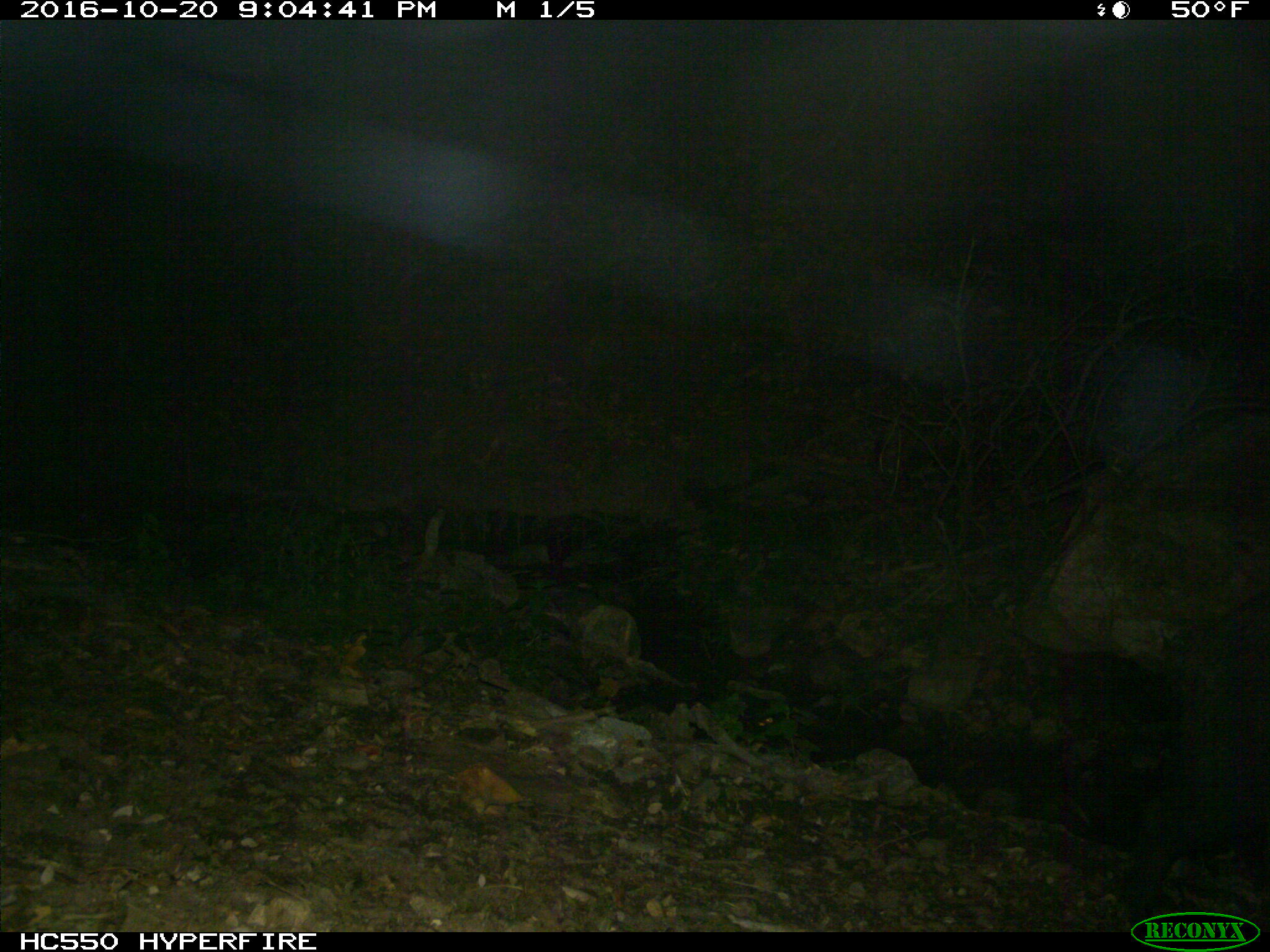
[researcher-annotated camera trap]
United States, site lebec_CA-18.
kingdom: Animalia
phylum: Chordata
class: Mammalia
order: Artiodactyla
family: Suidae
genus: Sus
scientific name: Sus scrofa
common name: wild boar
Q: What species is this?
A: Sus scrofa (wild boar).